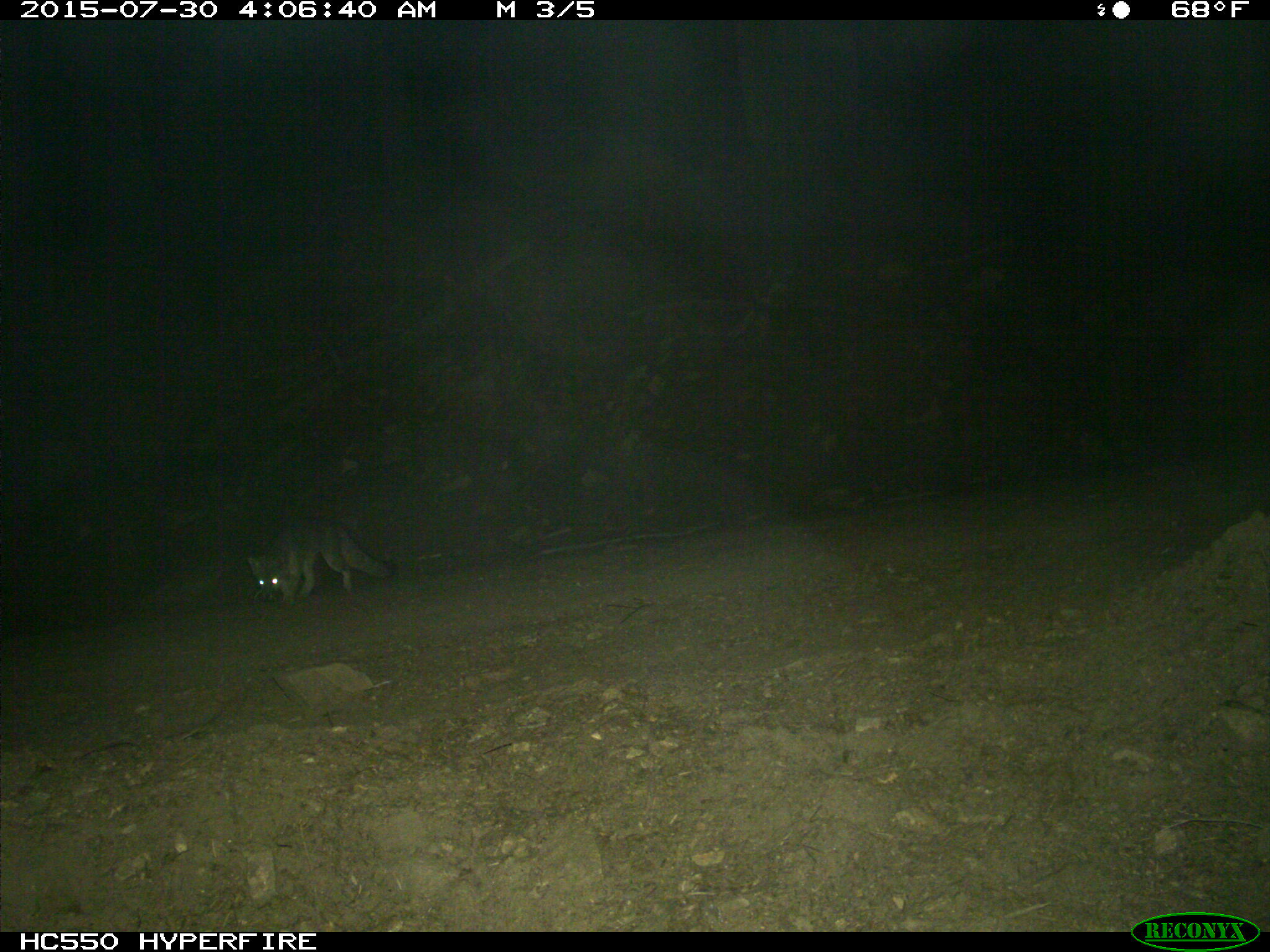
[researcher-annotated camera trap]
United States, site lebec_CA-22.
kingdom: Animalia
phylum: Chordata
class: Mammalia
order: Carnivora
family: Canidae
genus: Urocyon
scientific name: Urocyon cinereoargenteus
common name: gray fox